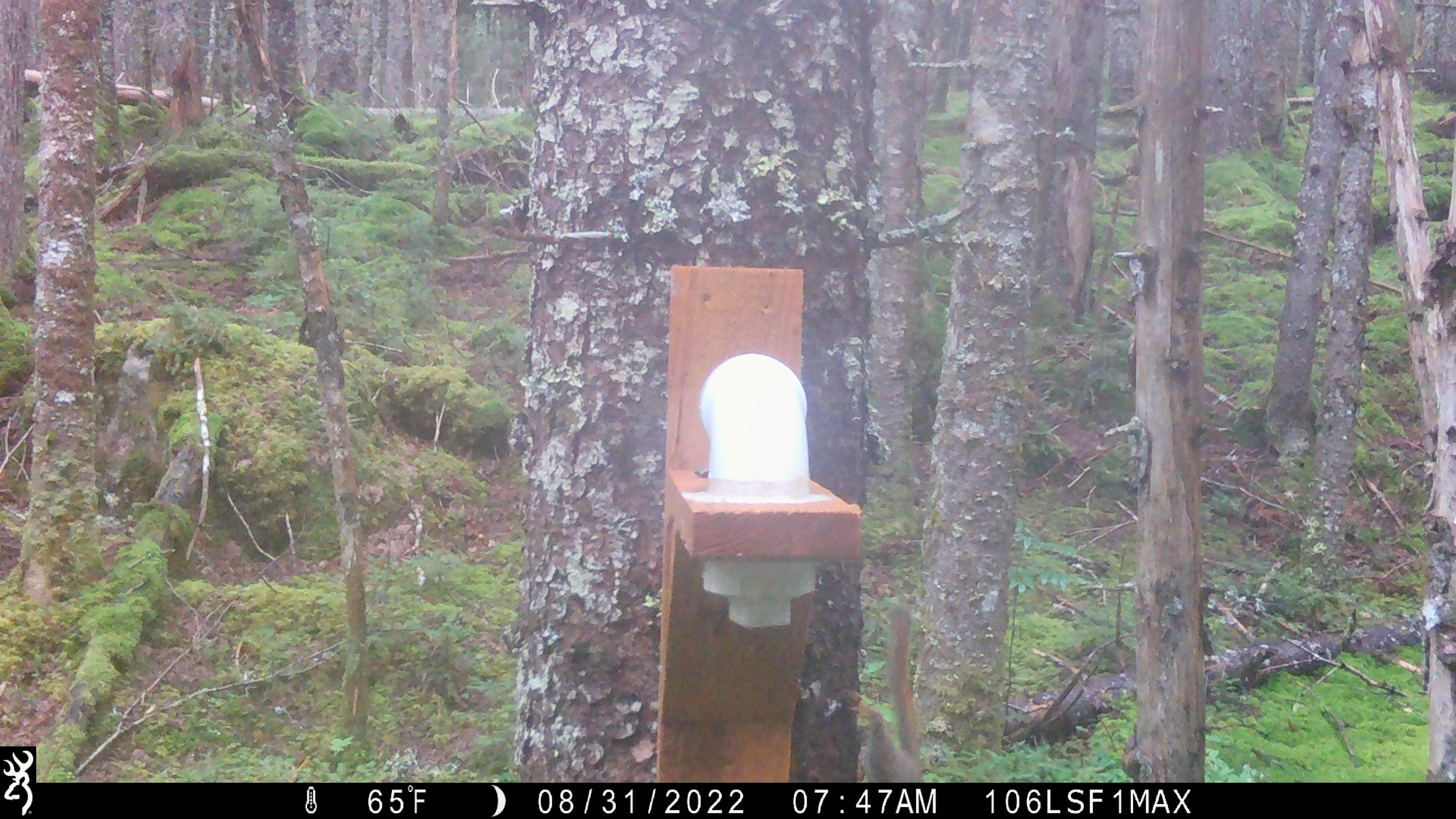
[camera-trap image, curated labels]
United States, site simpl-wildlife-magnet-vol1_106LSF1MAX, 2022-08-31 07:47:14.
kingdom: Animalia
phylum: Chordata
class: Mammalia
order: Rodentia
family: Sciuridae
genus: Tamiasciurus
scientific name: Tamiasciurus hudsonicus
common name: red squirrel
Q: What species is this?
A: Red squirrel (Tamiasciurus hudsonicus).